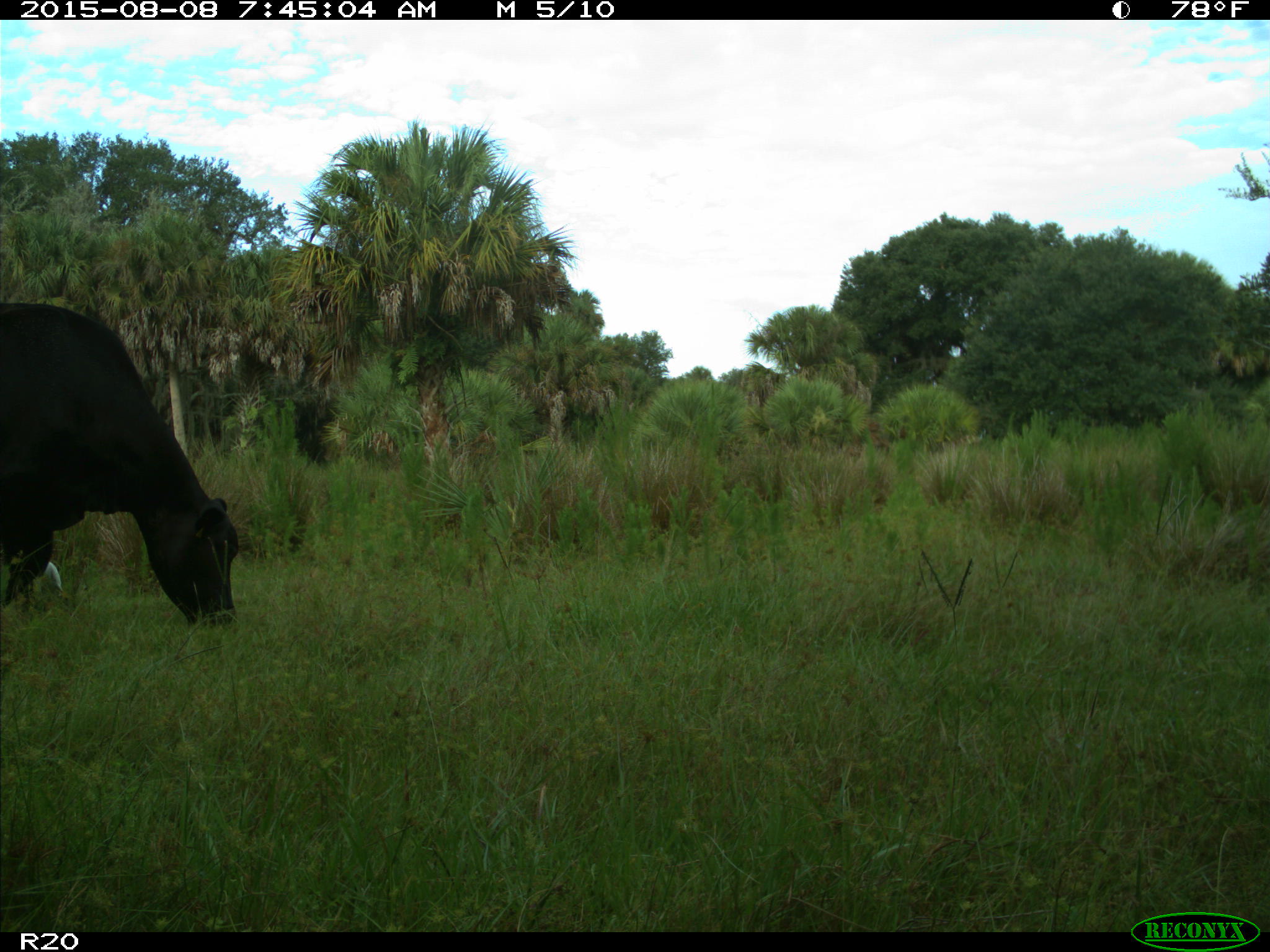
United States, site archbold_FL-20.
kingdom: Animalia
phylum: Chordata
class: Mammalia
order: Artiodactyla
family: Bovidae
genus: Bos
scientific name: Bos taurus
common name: domestic cow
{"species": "Bos taurus (domestic cow)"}